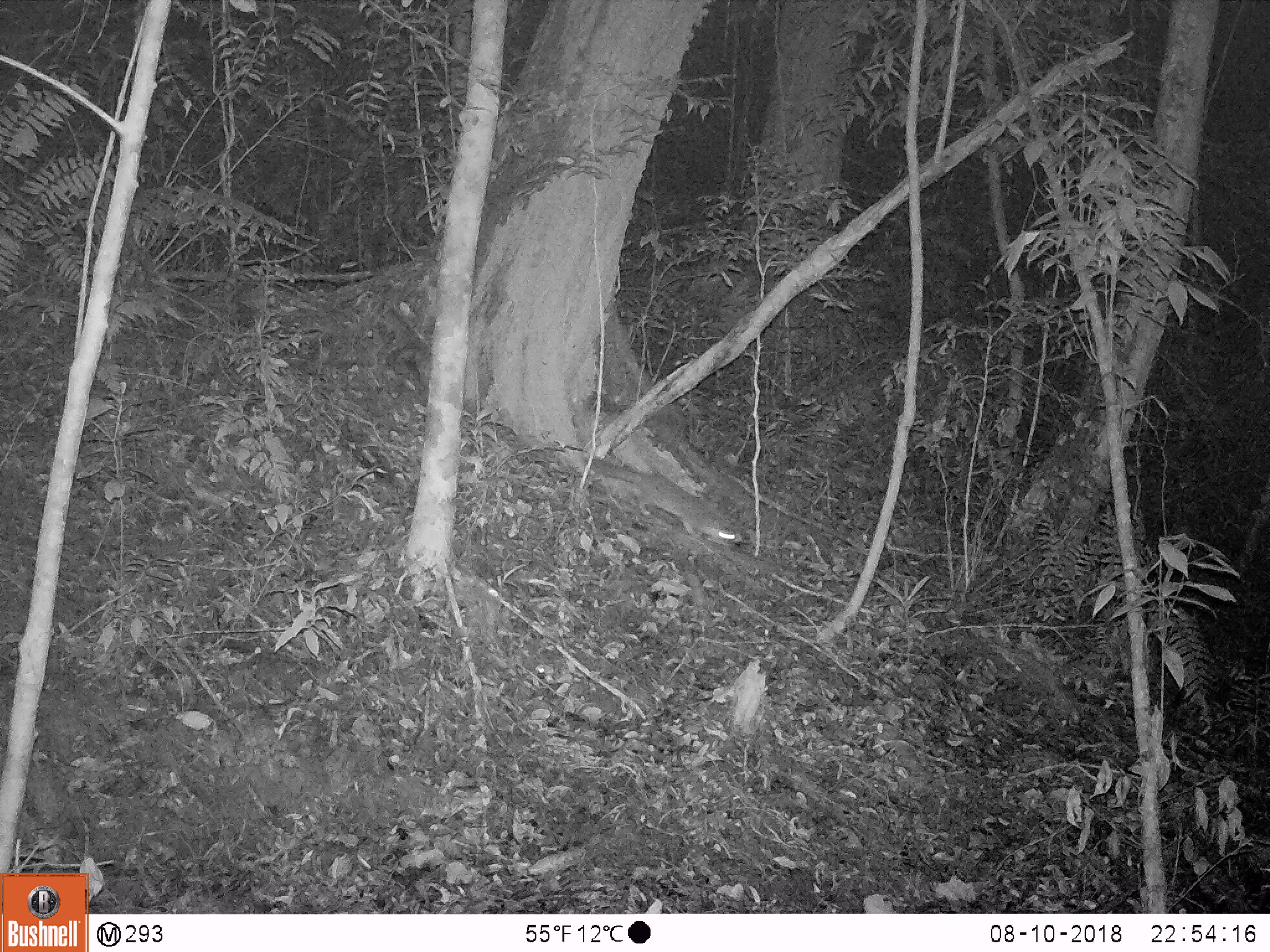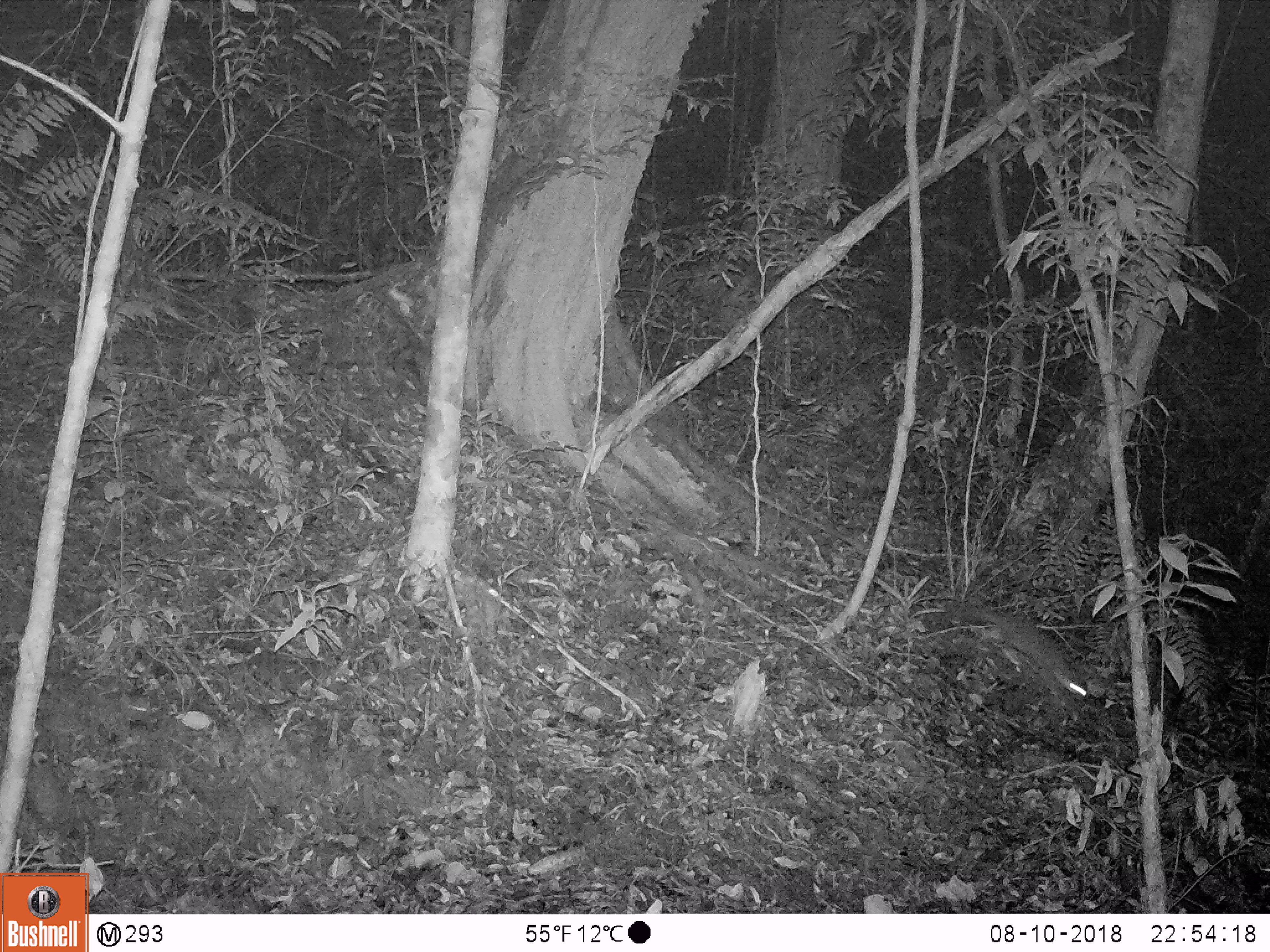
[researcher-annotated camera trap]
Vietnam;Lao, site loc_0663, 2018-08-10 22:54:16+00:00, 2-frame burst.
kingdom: Animalia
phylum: Chordata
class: Mammalia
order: Carnivora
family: Mustelidae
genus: Melogale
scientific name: Melogale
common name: ferret badger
Ferret badger (Melogale). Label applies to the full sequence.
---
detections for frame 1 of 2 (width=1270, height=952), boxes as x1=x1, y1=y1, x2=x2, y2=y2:
ferret badger: x1=585, y1=455, x2=746, y2=543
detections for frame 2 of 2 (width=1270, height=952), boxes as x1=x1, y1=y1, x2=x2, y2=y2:
ferret badger: x1=971, y1=605, x2=1087, y2=697